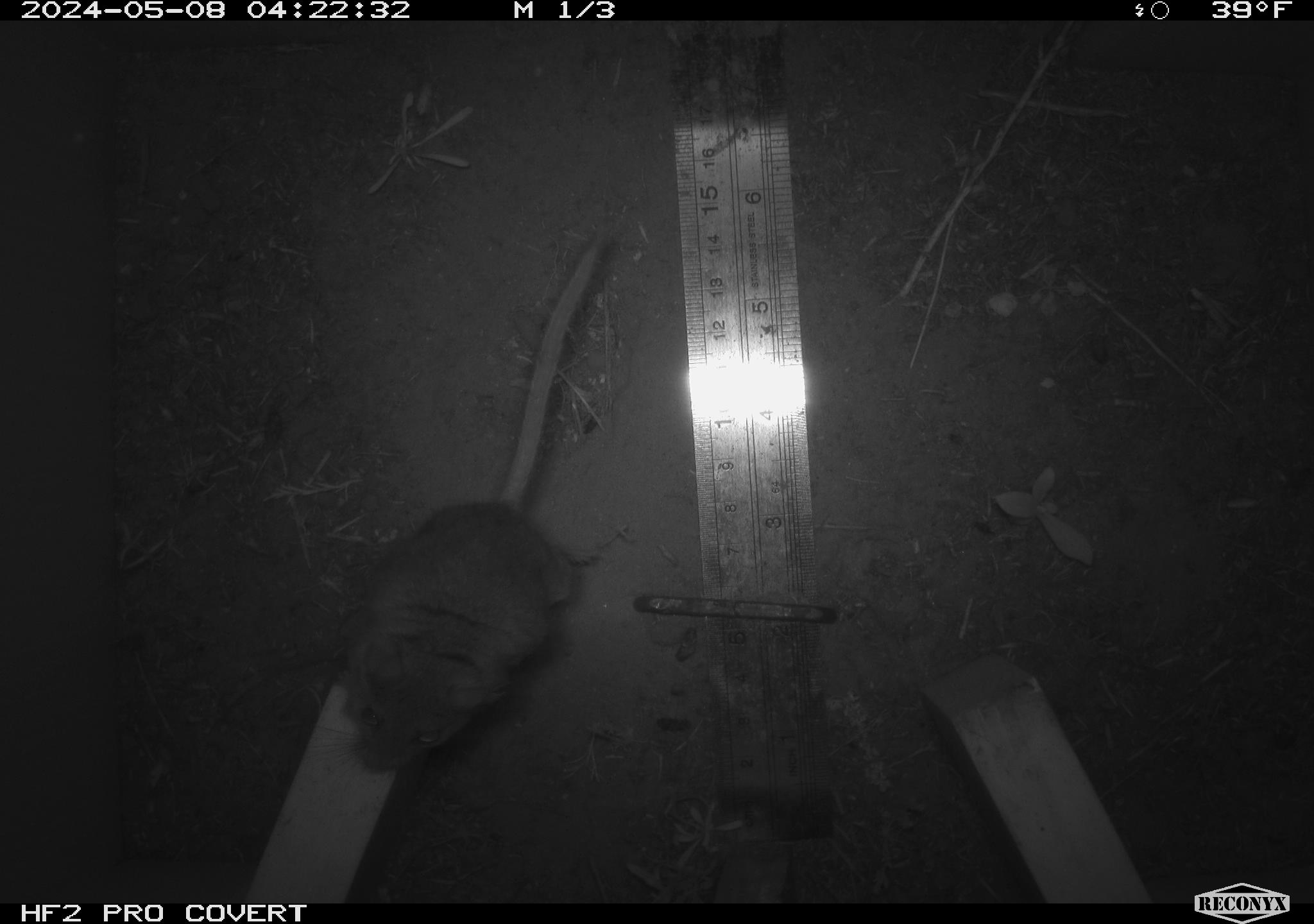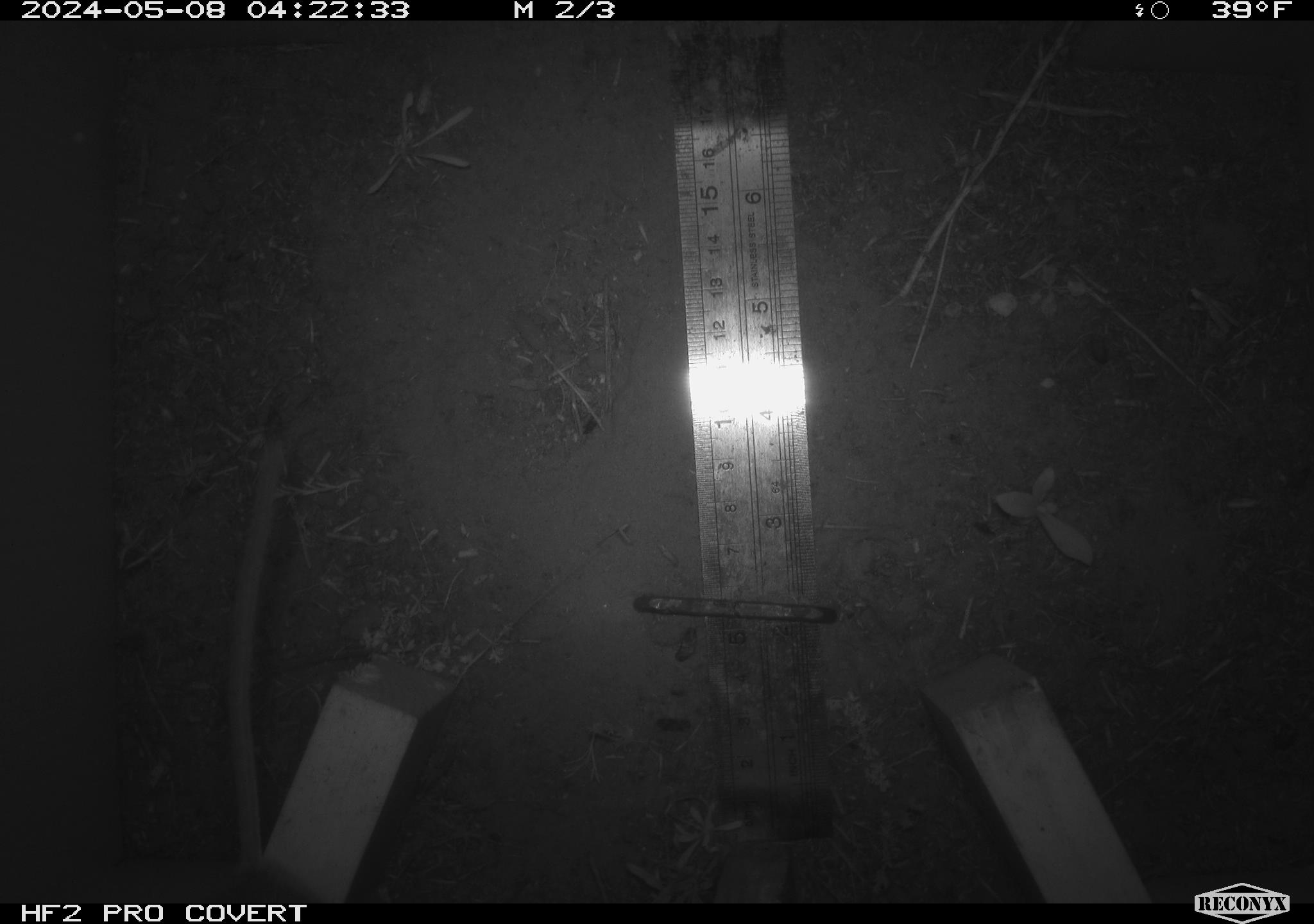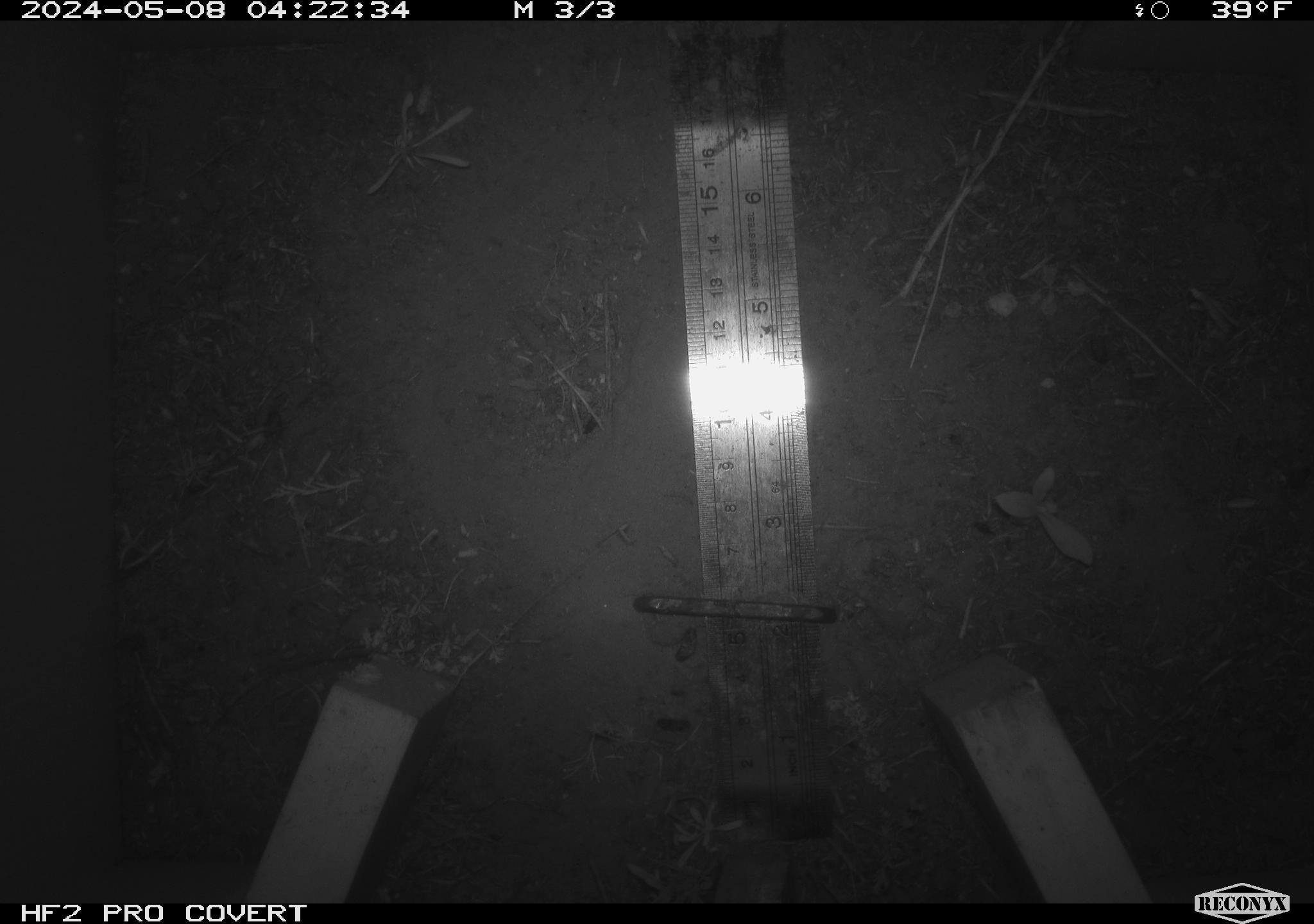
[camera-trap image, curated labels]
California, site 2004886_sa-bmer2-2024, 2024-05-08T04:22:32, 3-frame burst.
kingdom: Animalia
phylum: Chordata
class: Mammalia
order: Rodentia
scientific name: Rodentia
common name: mouse species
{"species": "mouse species (Rodentia)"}